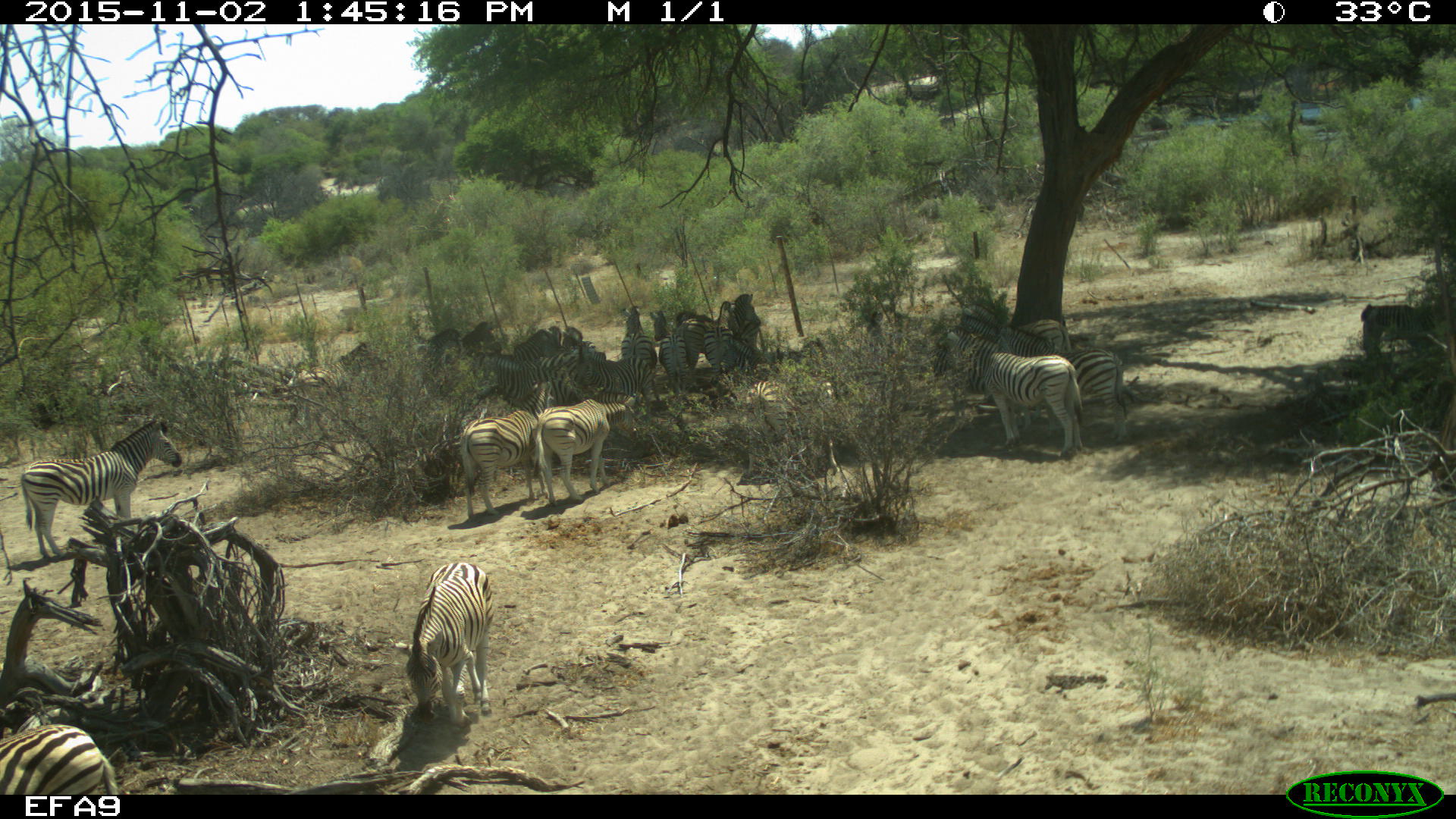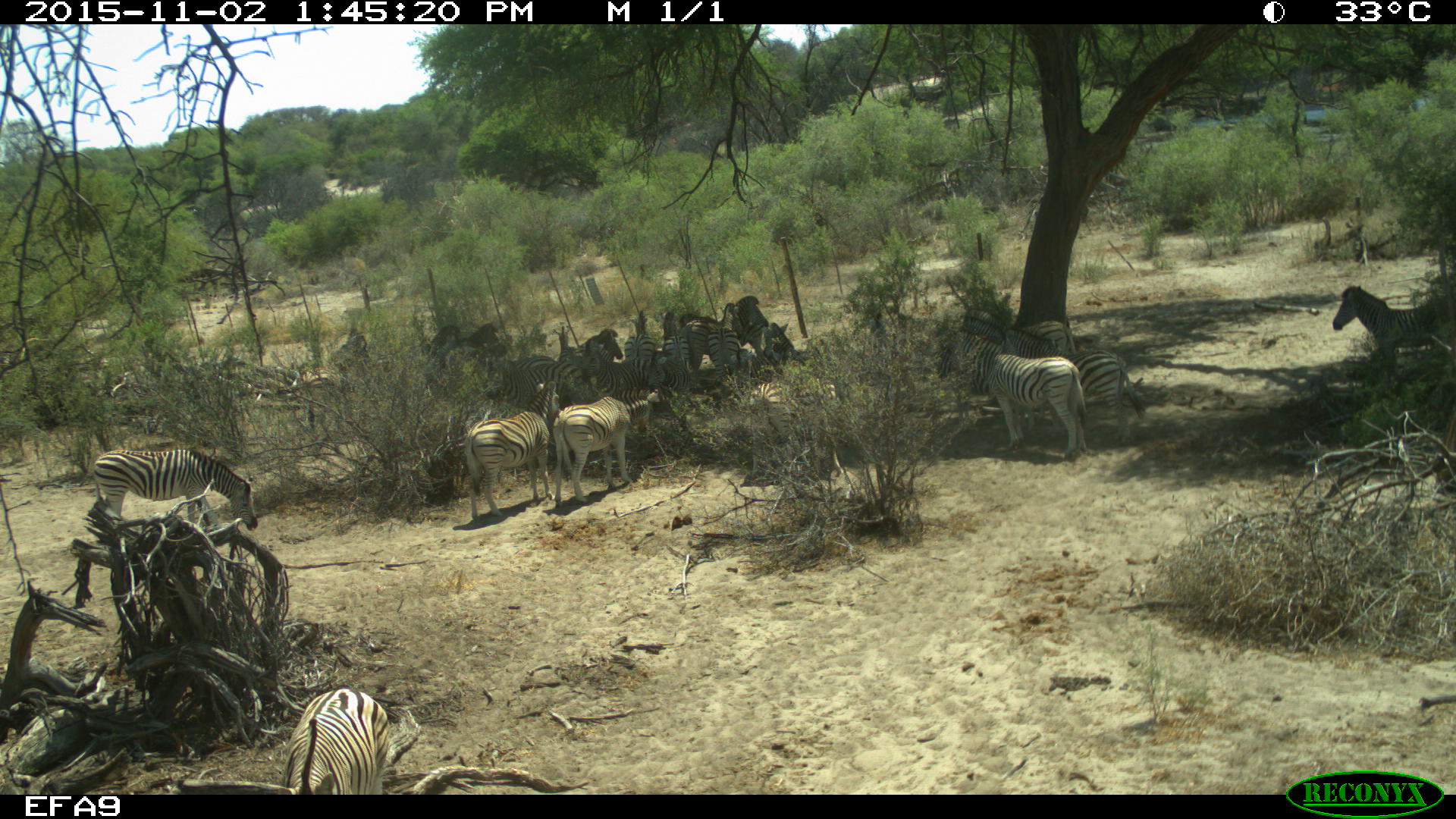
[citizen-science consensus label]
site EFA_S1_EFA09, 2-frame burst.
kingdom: Animalia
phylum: Chordata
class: Mammalia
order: Perissodactyla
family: Equidae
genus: Equus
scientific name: Equus quagga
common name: plains zebra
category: zebraplains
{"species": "zebraplains (plains zebra) (Equus quagga)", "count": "11-50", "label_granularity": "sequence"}